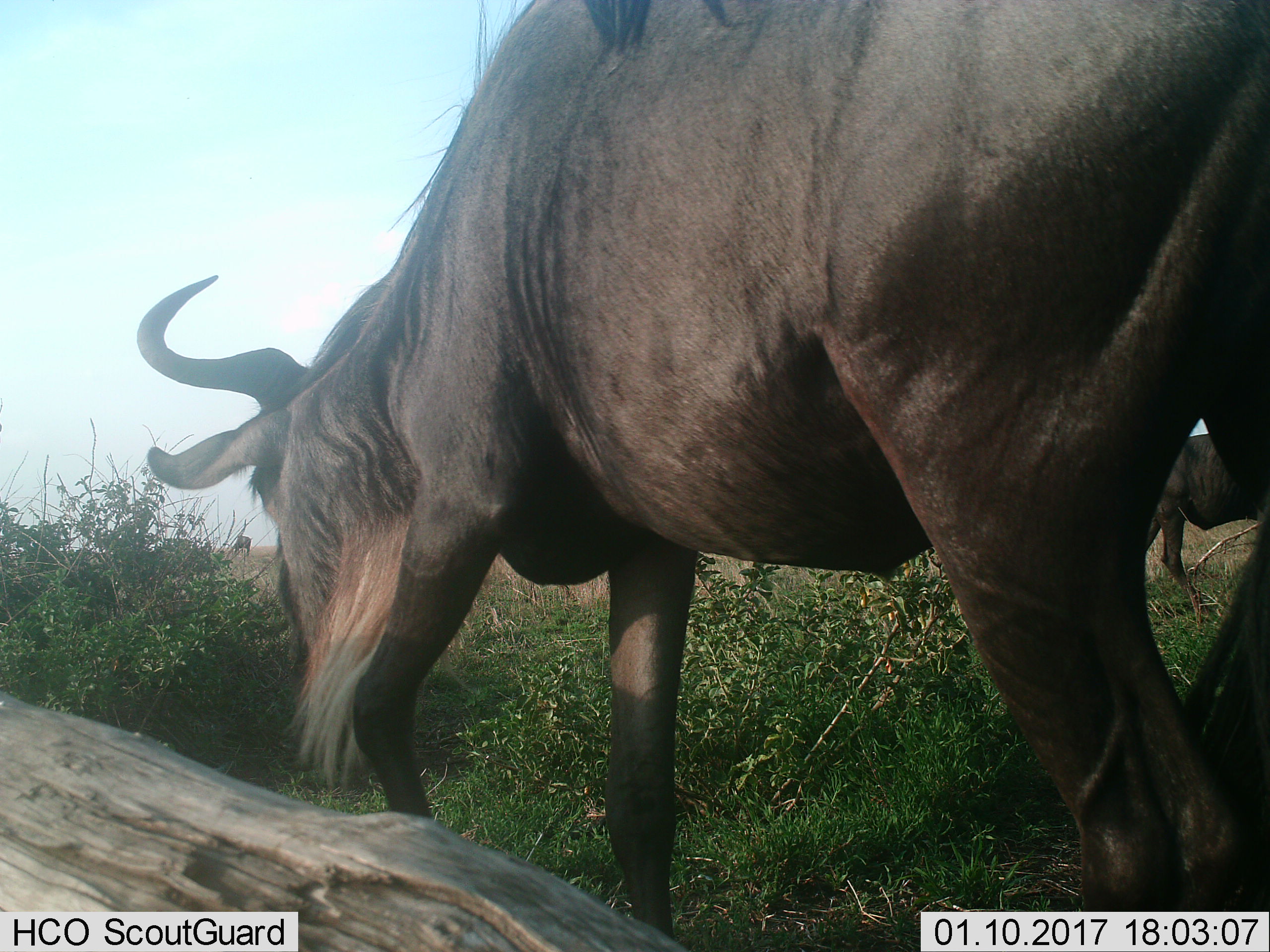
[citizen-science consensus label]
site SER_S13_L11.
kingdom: Animalia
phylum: Chordata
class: Mammalia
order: Artiodactyla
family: Bovidae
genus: Connochaetes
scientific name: Connochaetes taurinus taurinus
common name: blue wildebeest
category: wildebeestblue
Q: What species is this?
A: Wildebeestblue (blue wildebeest) (Connochaetes taurinus taurinus).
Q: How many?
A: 3.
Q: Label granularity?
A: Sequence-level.